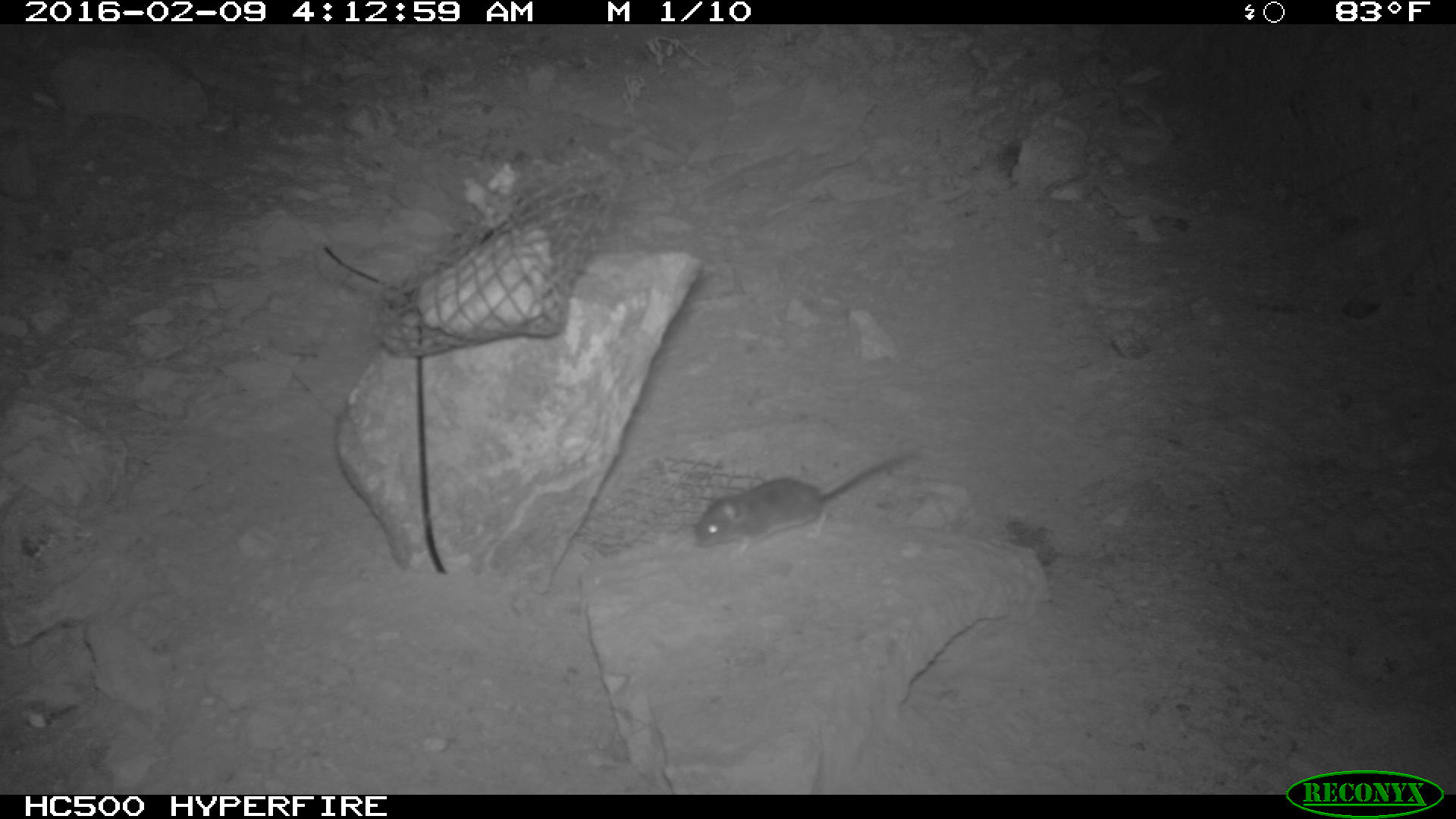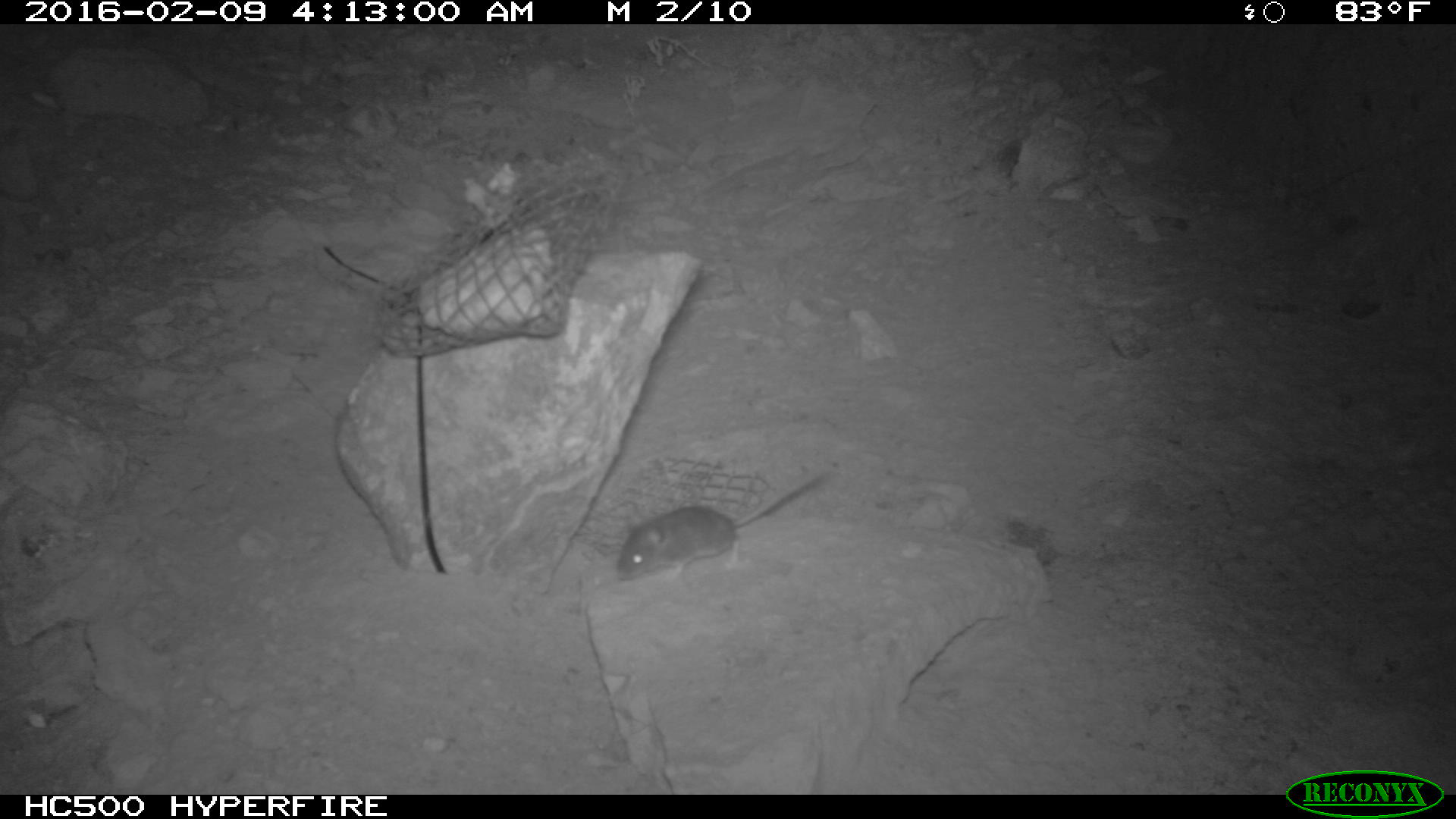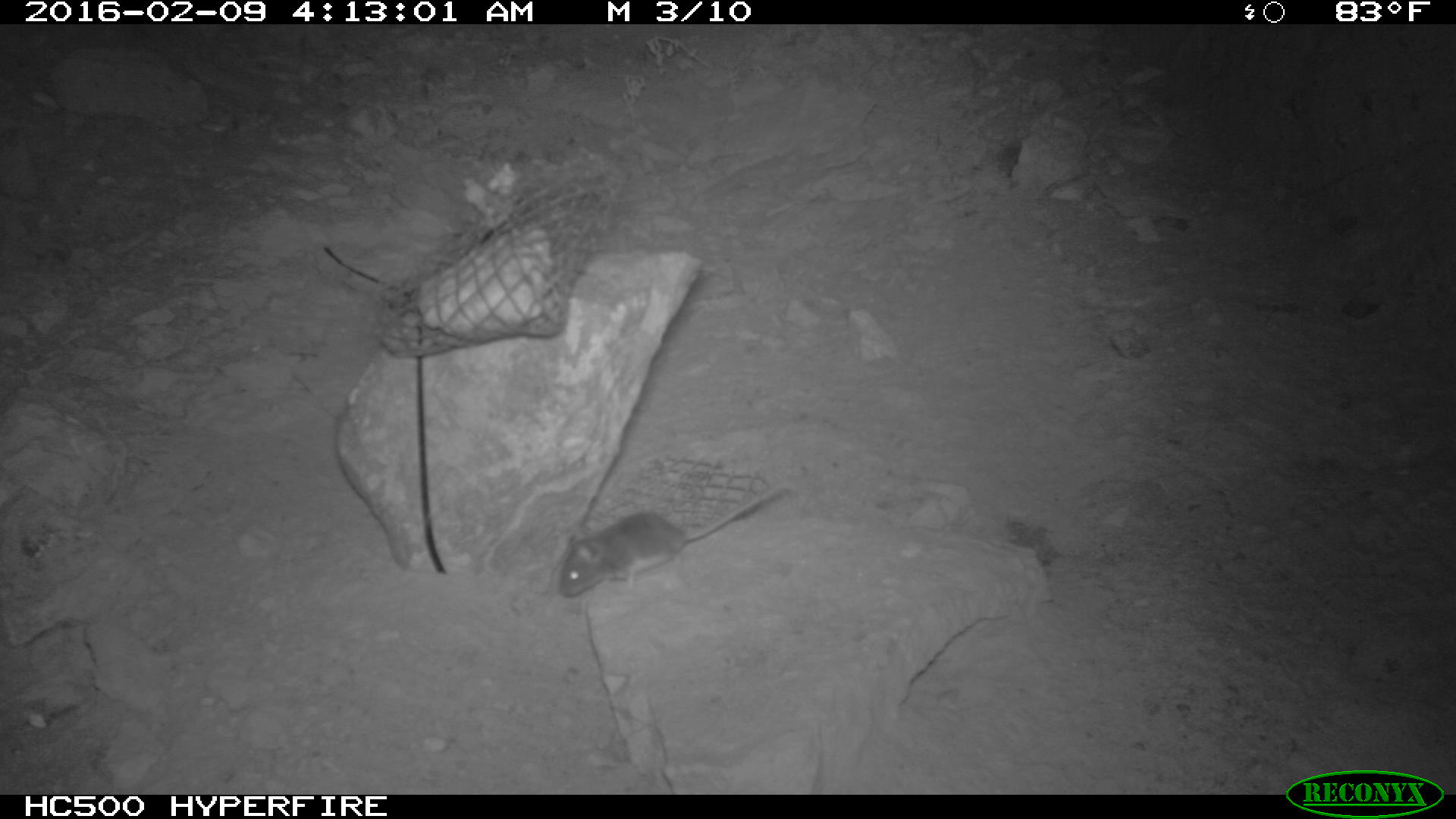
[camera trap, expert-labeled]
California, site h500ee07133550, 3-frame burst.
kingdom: Animalia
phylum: Chordata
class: Mammalia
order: Rodentia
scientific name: Rodentia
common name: rodent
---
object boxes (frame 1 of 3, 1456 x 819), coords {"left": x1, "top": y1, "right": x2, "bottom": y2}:
rodent: {"left": 694, "top": 442, "right": 915, "bottom": 554}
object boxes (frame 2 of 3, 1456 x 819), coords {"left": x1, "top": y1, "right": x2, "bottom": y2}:
rodent: {"left": 616, "top": 469, "right": 828, "bottom": 581}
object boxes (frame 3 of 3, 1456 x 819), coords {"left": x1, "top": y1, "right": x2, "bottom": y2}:
rodent: {"left": 554, "top": 479, "right": 792, "bottom": 601}